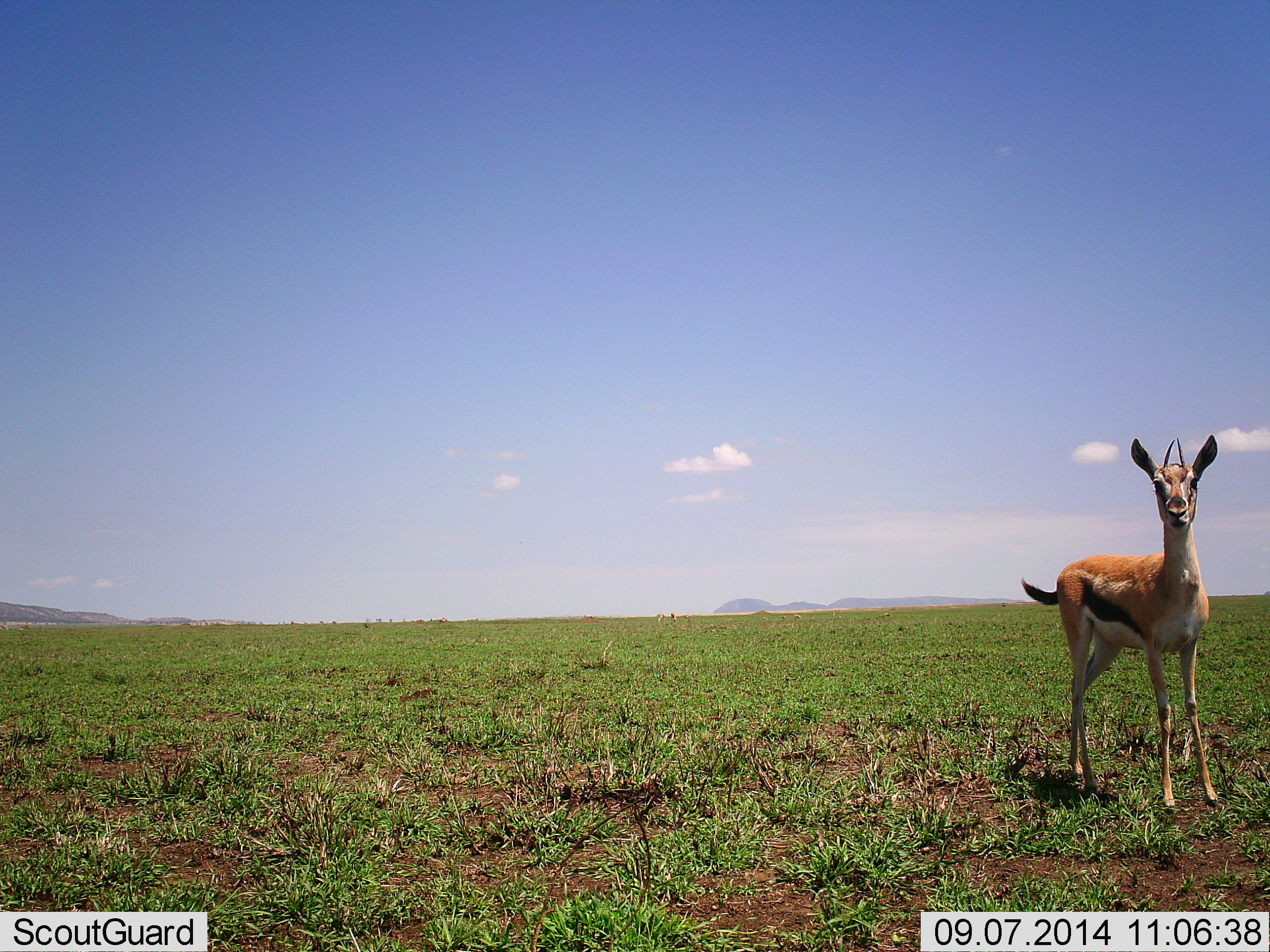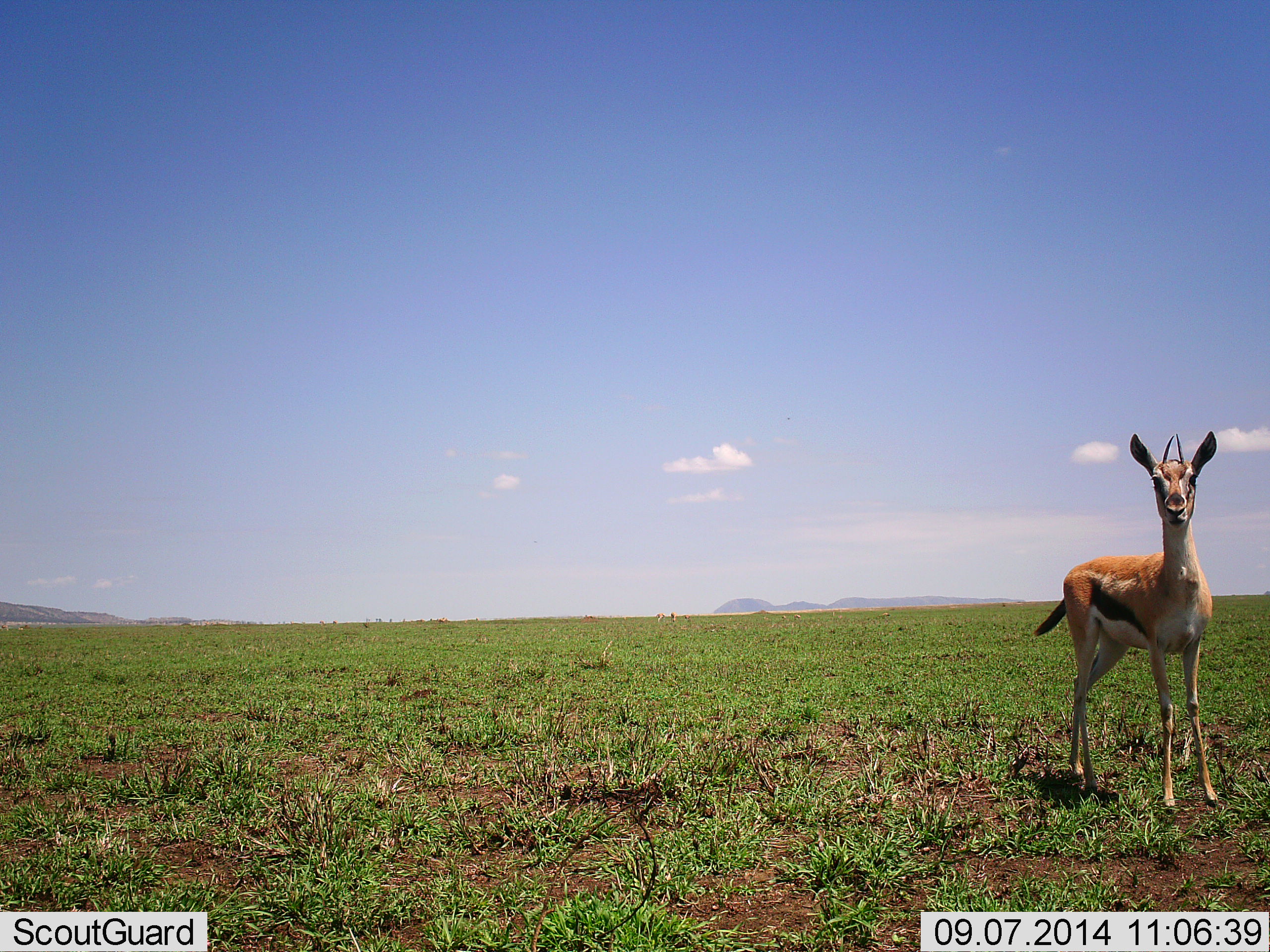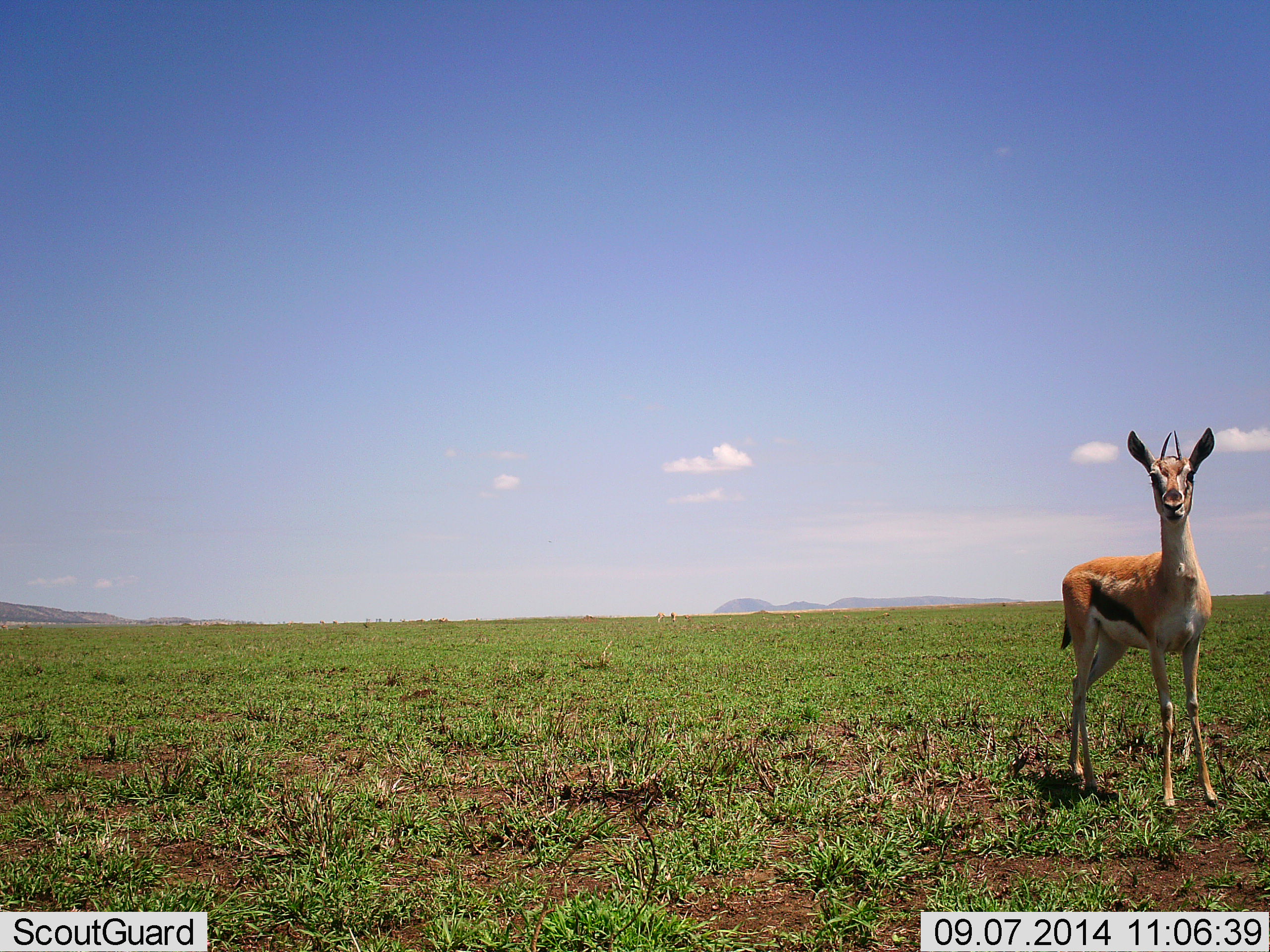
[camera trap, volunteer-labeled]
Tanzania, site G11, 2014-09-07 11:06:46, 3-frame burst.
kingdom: Animalia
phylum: Chordata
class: Mammalia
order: Artiodactyla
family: Bovidae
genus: Eudorcas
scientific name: Eudorcas thomsonii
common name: thomson's gazelle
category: gazellethomsons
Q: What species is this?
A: Gazellethomsons (thomson's gazelle) (Eudorcas thomsonii).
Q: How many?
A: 1.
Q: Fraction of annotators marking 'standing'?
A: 100%.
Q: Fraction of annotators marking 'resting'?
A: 0%.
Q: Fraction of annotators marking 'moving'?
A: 0%.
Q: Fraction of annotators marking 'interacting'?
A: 10%.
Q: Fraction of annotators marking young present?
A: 0%.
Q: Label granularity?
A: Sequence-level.